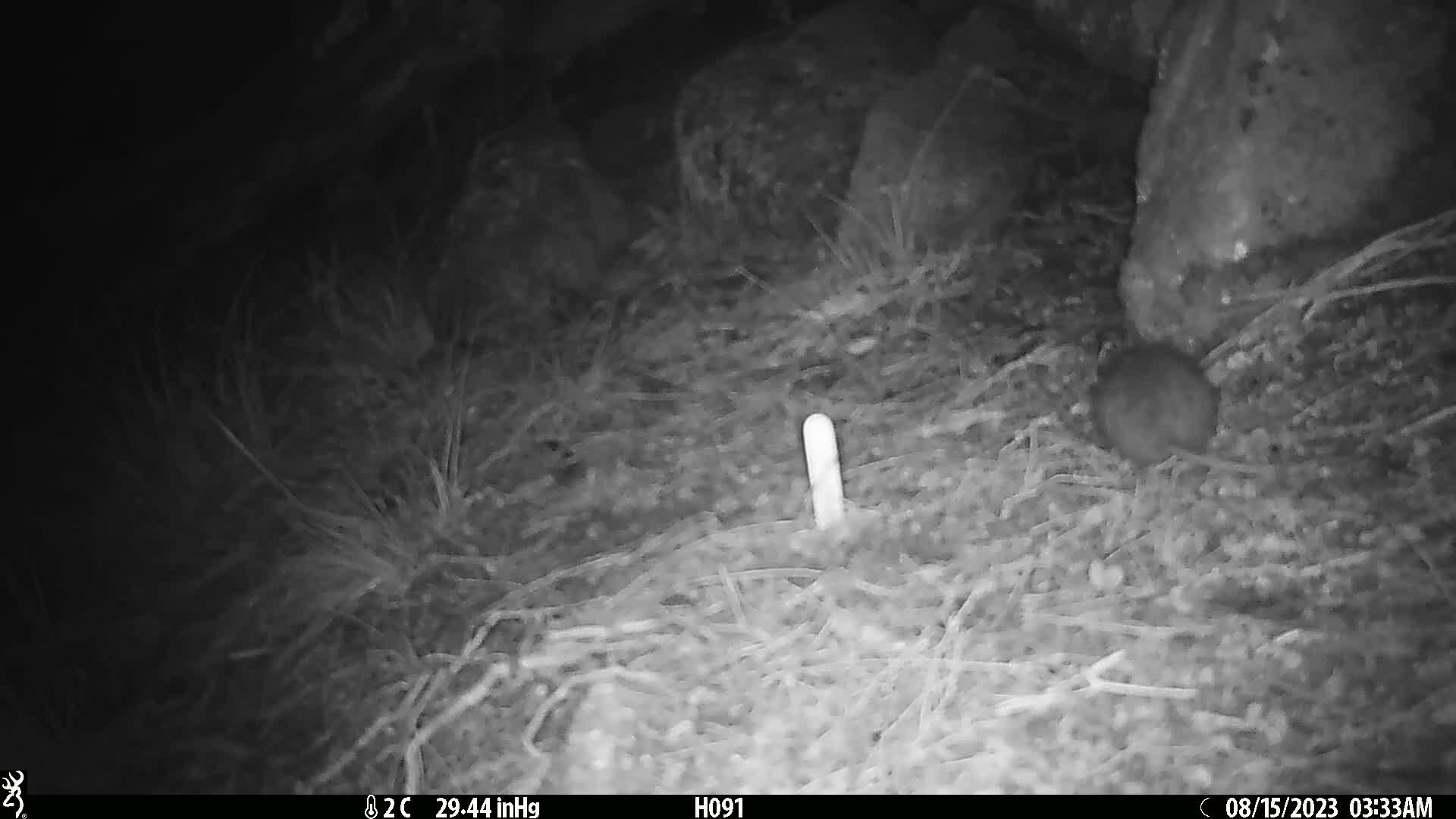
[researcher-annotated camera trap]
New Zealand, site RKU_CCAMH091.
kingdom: Animalia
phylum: Chordata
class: Mammalia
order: Rodentia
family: Muridae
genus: Rattus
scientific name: Rattus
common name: rat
Rat (Rattus).